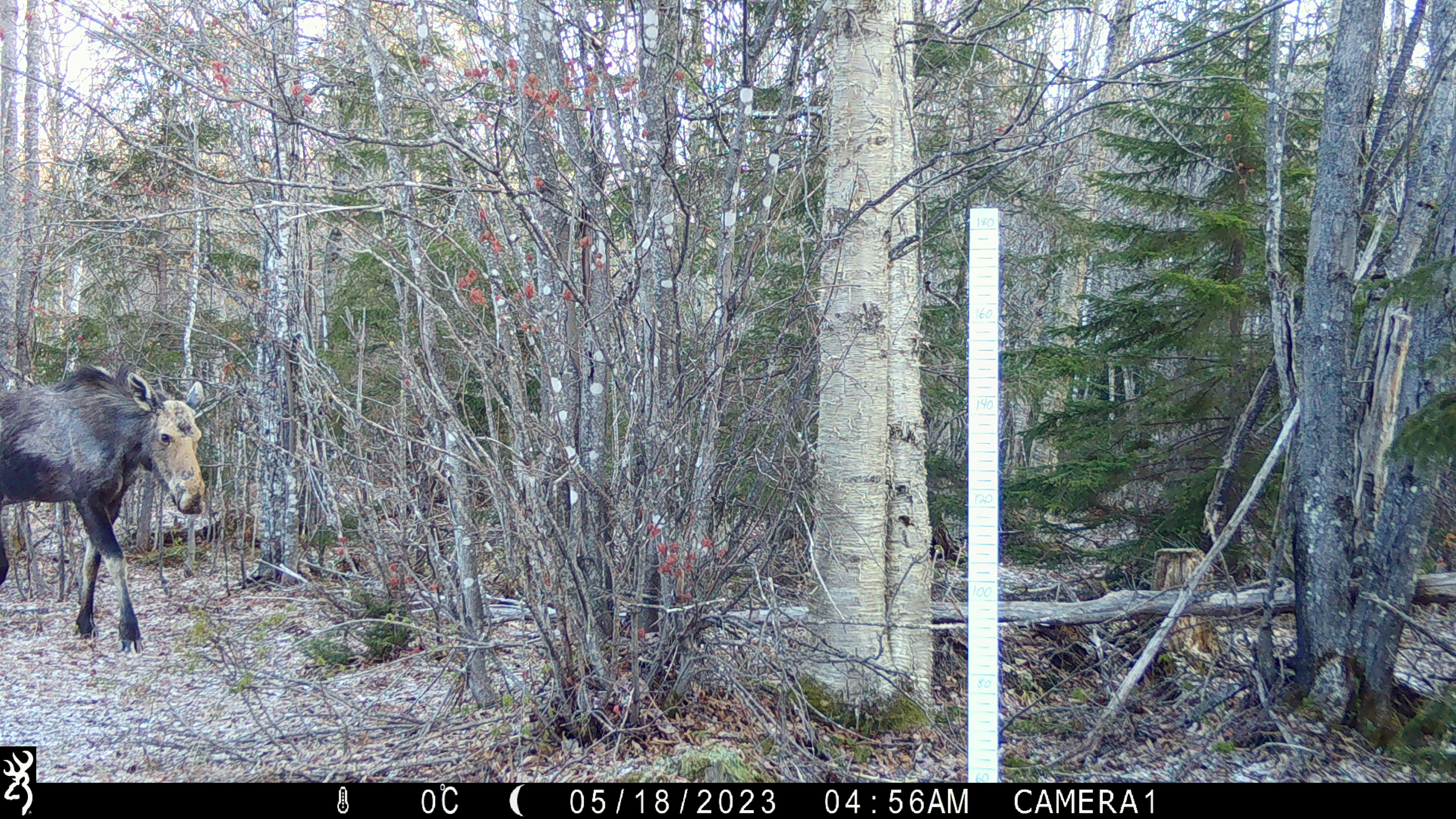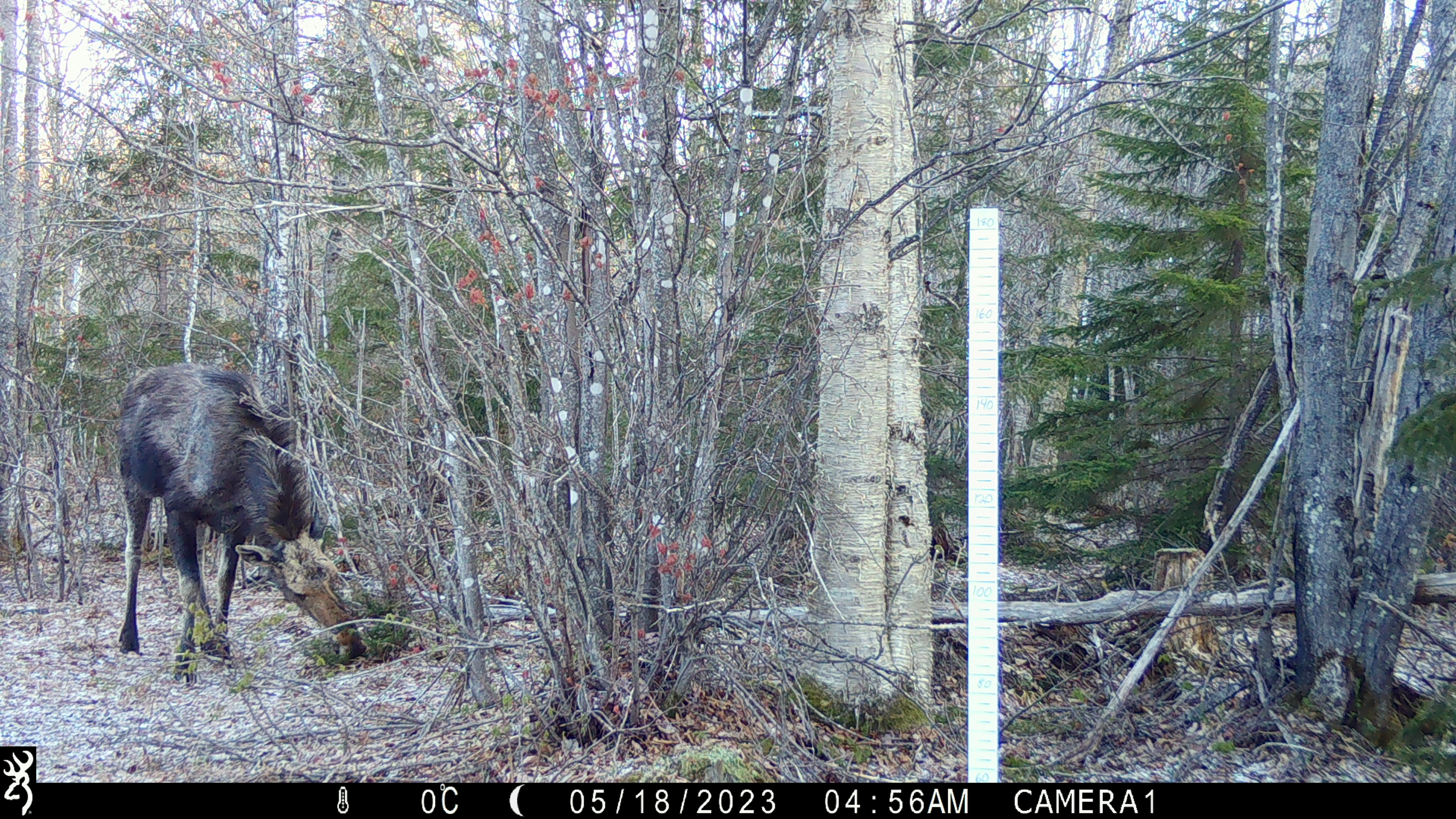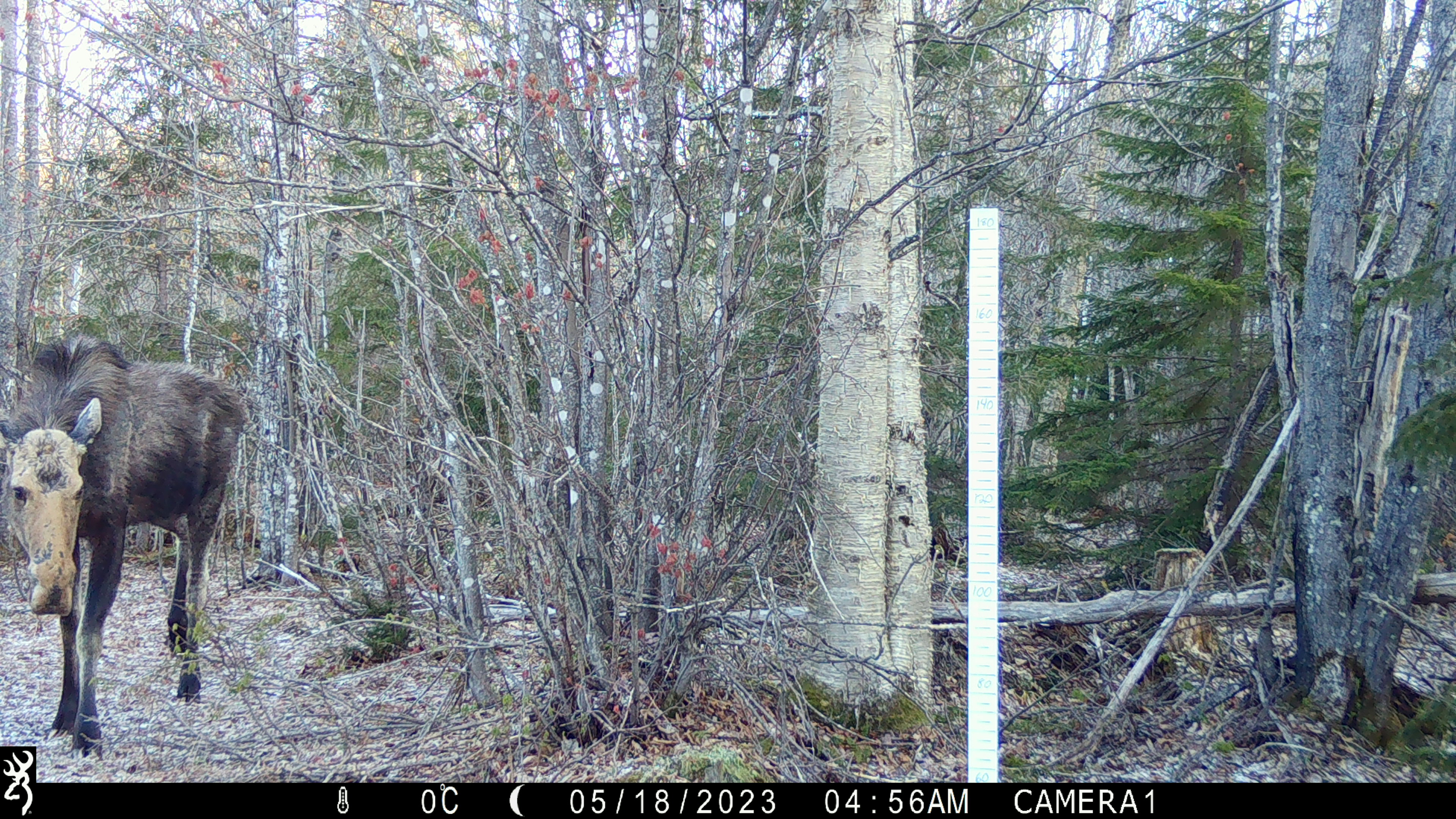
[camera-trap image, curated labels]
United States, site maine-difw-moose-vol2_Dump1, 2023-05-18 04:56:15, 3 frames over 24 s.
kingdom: Animalia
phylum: Chordata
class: Mammalia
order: Artiodactyla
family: Cervidae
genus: Alces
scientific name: Alces alces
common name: moose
Moose (Alces alces).